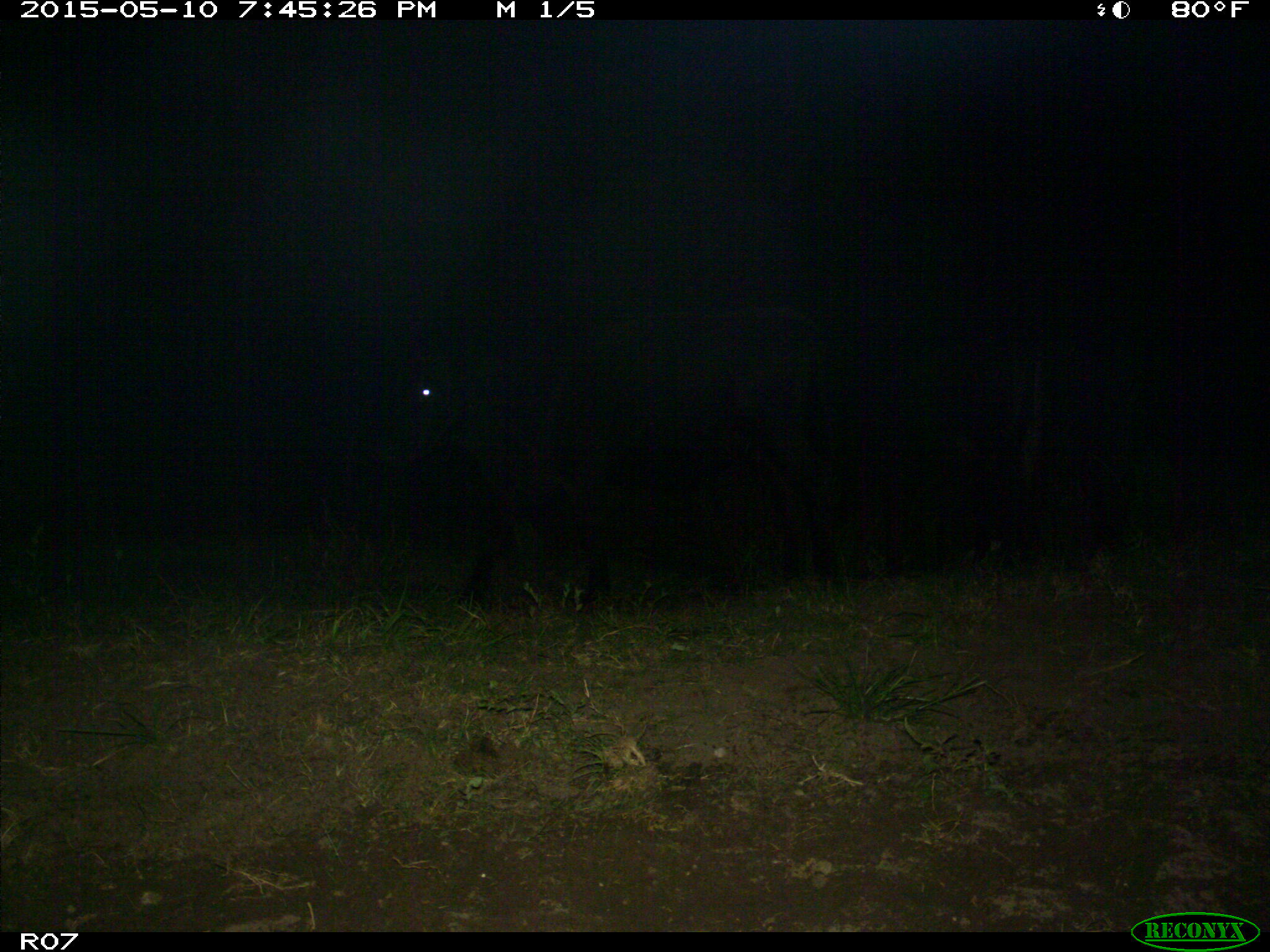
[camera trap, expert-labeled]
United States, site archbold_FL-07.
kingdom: Animalia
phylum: Chordata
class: Mammalia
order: Artiodactyla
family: Bovidae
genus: Bos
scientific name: Bos taurus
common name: domestic cow